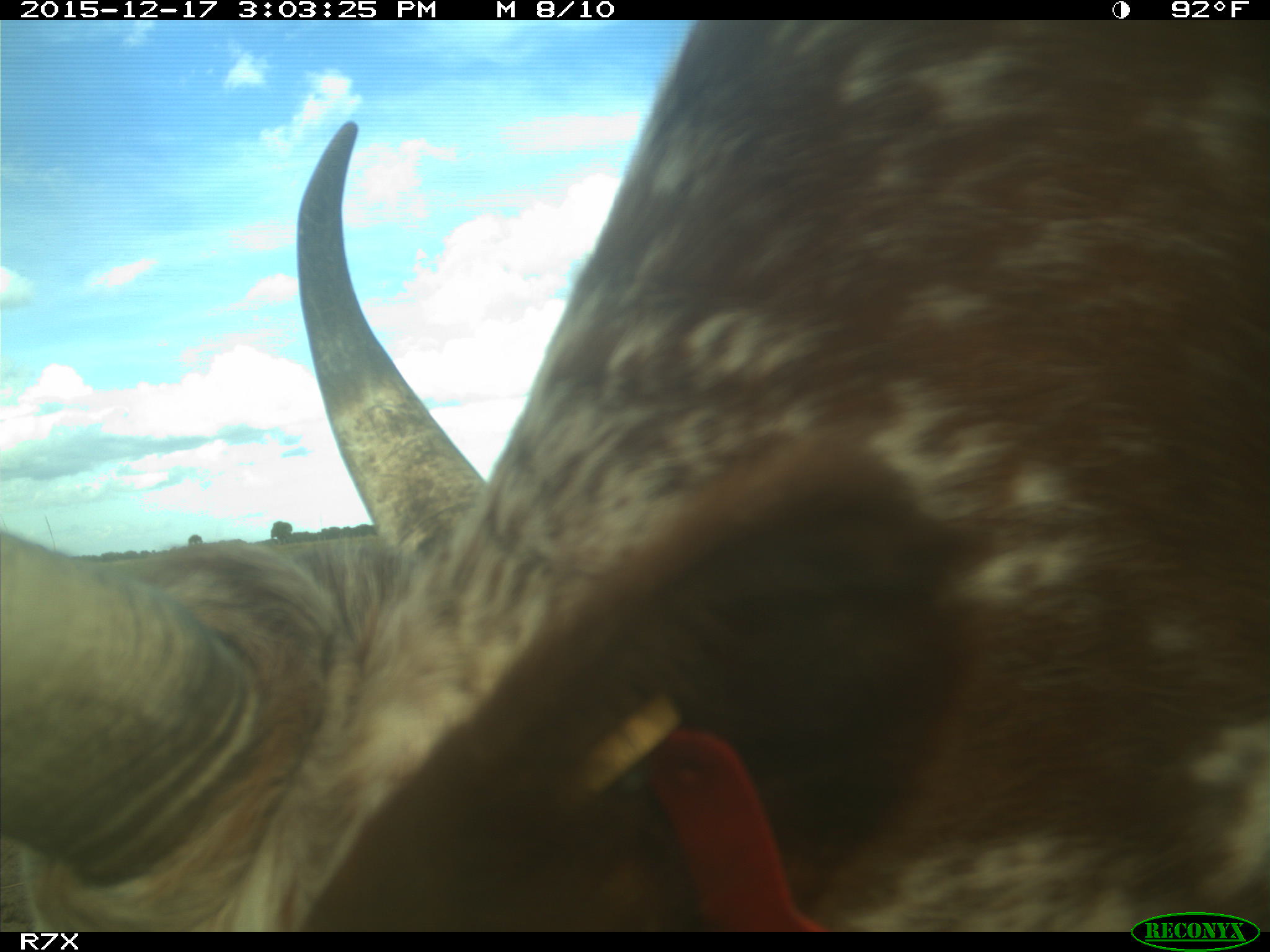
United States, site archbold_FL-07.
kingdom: Animalia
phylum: Chordata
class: Mammalia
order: Artiodactyla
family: Bovidae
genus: Bos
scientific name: Bos taurus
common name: domestic cow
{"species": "Bos taurus (domestic cow)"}